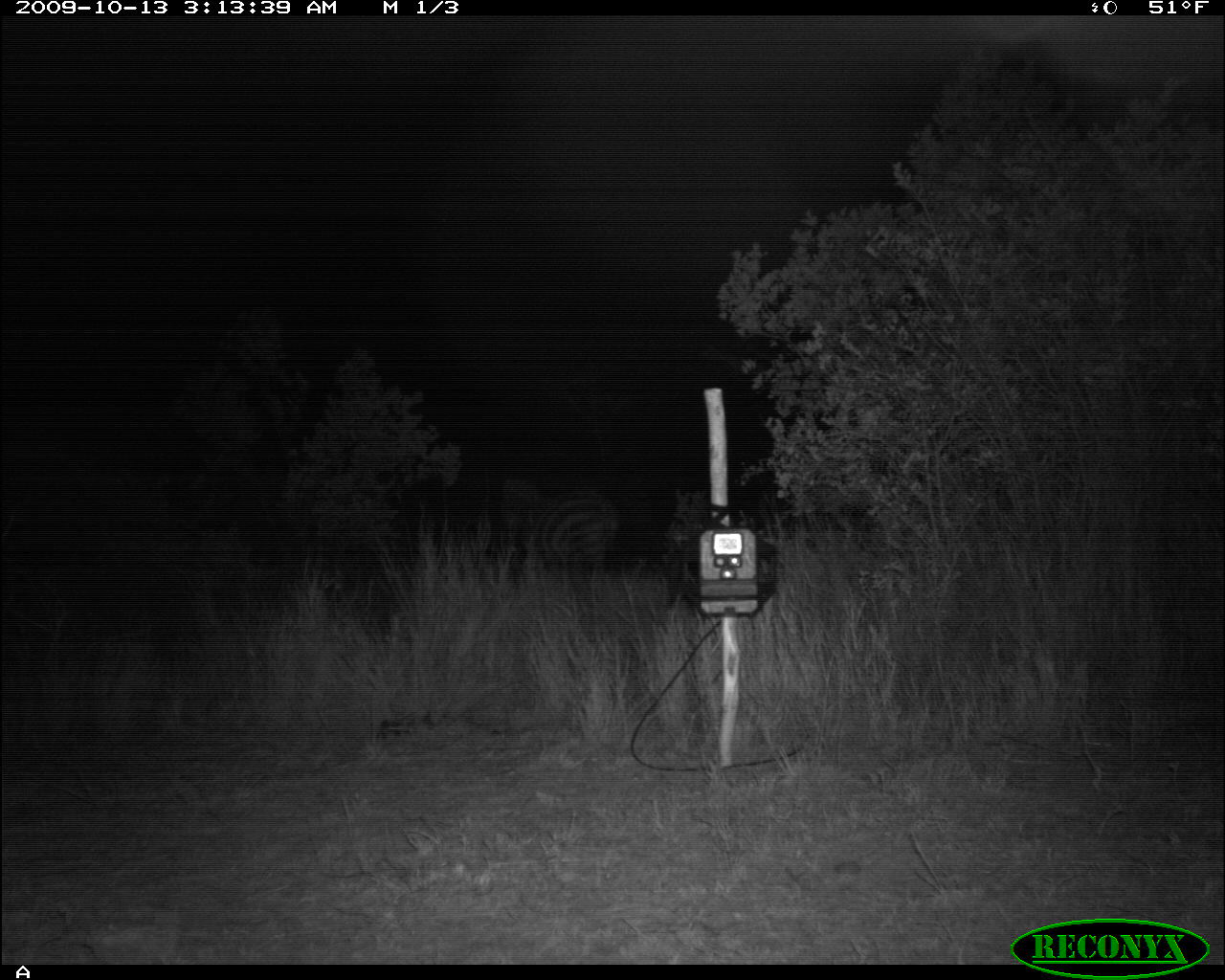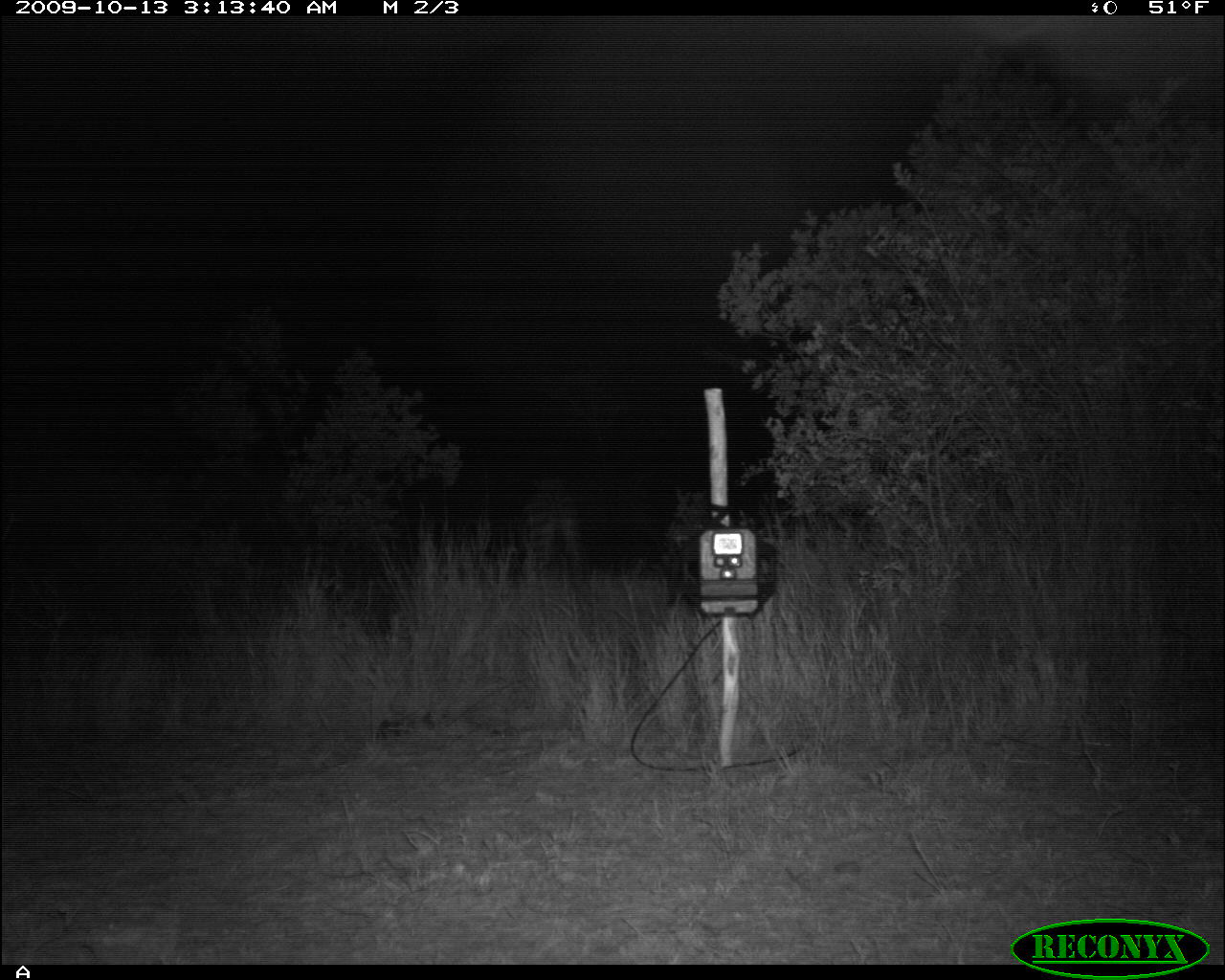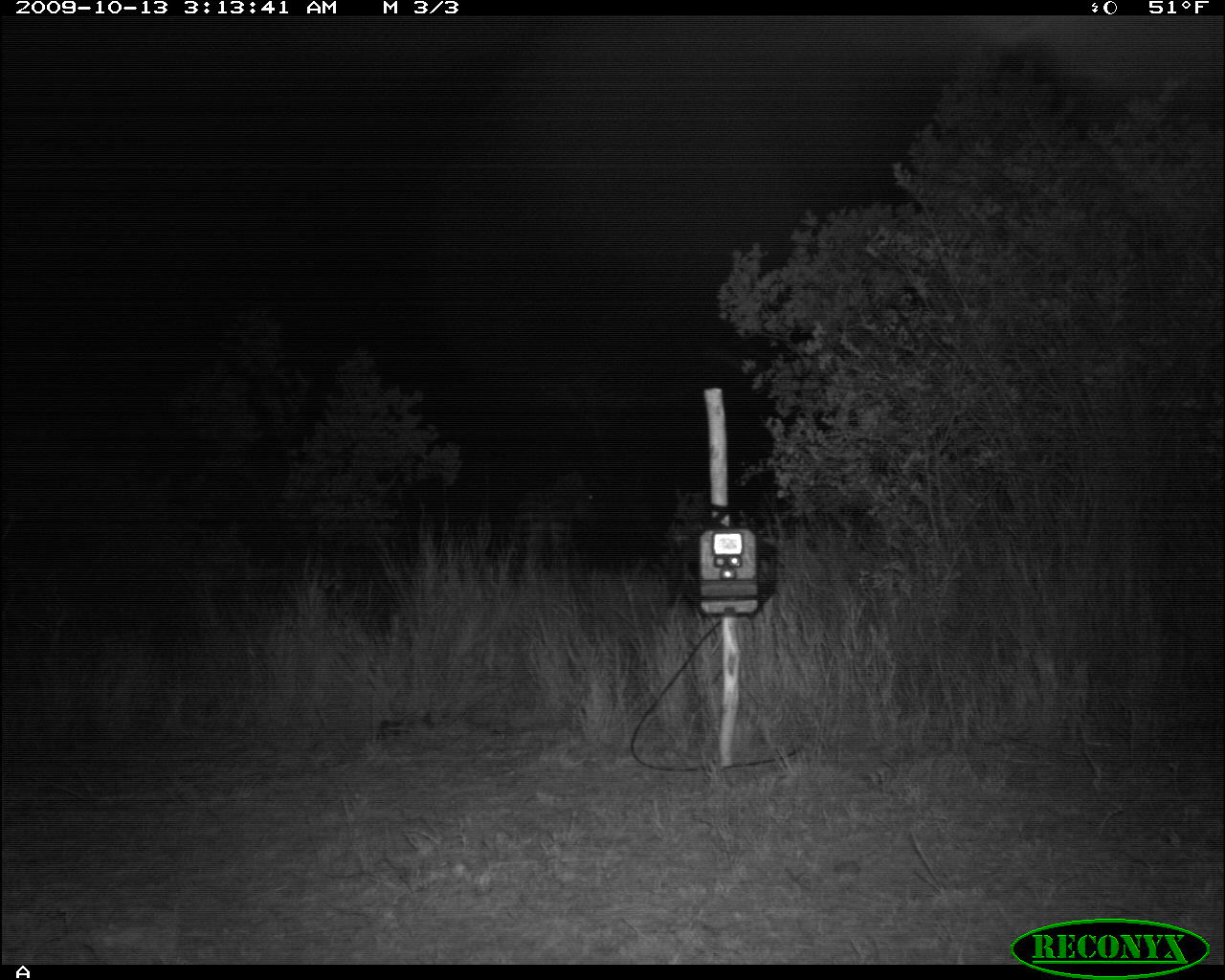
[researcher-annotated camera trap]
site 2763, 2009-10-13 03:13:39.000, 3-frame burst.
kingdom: Animalia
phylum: Chordata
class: Mammalia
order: Perissodactyla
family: Equidae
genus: Equus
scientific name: Equus quagga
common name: plains zebra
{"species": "Equus quagga (plains zebra)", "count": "1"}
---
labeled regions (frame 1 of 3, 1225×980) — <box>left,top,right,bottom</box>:
equus quagga: <box>500,477,618,570</box>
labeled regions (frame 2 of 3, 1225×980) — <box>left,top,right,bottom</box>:
equus quagga: <box>519,477,584,575</box>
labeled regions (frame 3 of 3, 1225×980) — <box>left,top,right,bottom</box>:
equus quagga: <box>509,475,593,547</box>